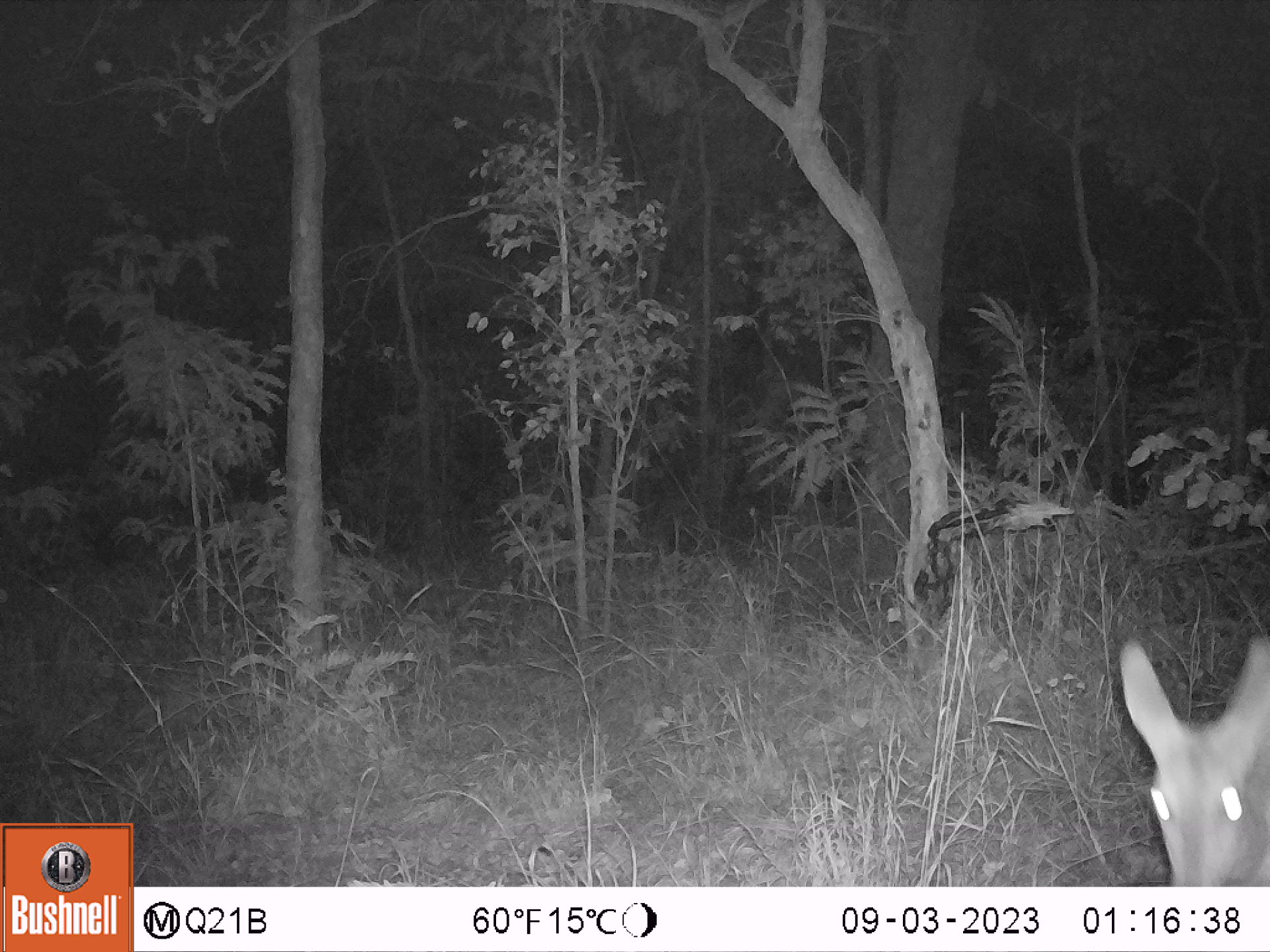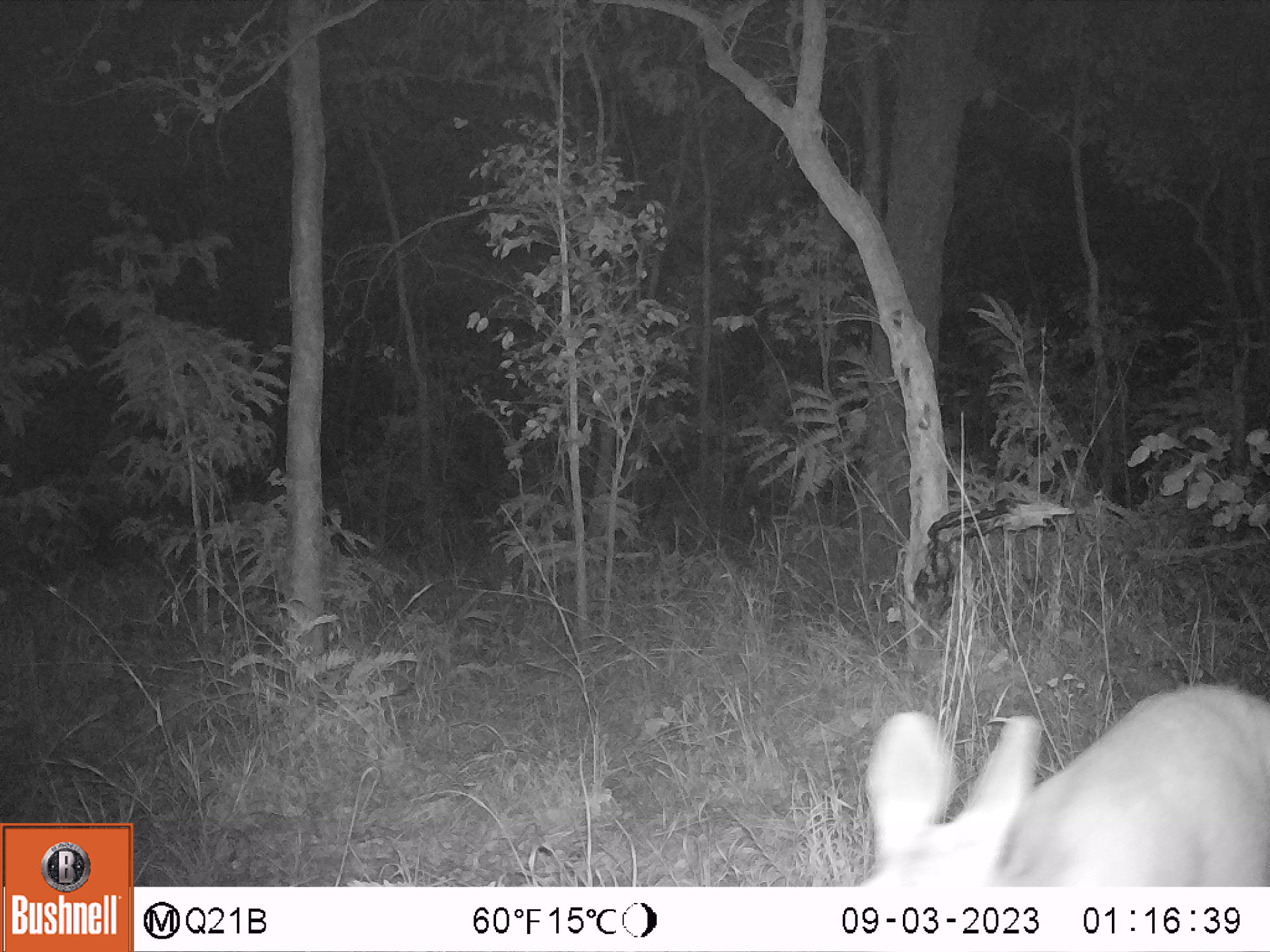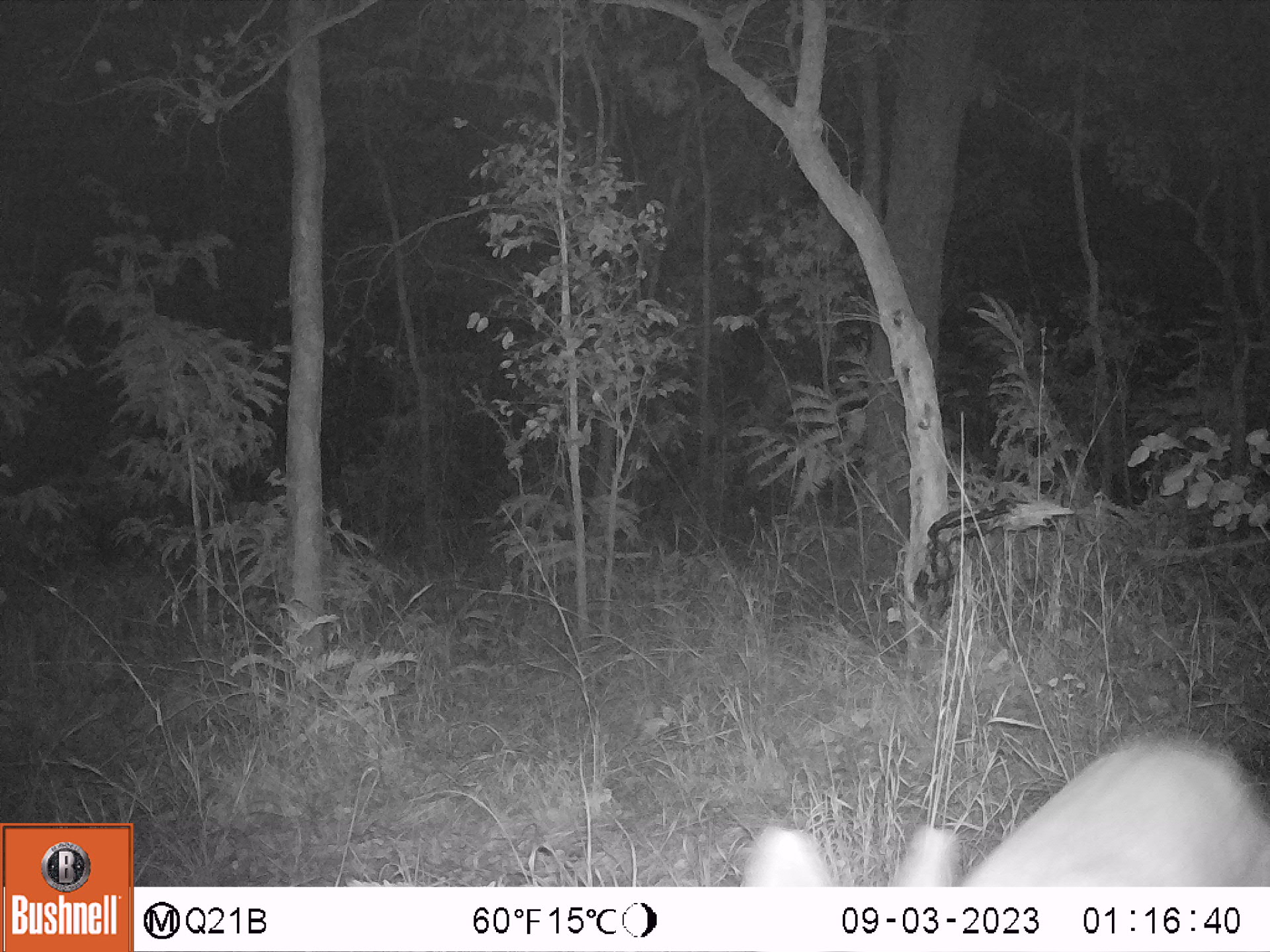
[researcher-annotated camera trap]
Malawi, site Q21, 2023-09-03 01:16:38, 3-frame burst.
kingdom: Animalia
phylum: Chordata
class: Mammalia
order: Artiodactyla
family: Bovidae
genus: Tragelaphus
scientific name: Tragelaphus sylvaticus sylvaticus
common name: cape bushbuck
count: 1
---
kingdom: Animalia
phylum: Chordata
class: Mammalia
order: Artiodactyla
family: Bovidae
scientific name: Antilopinae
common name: small antelope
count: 1